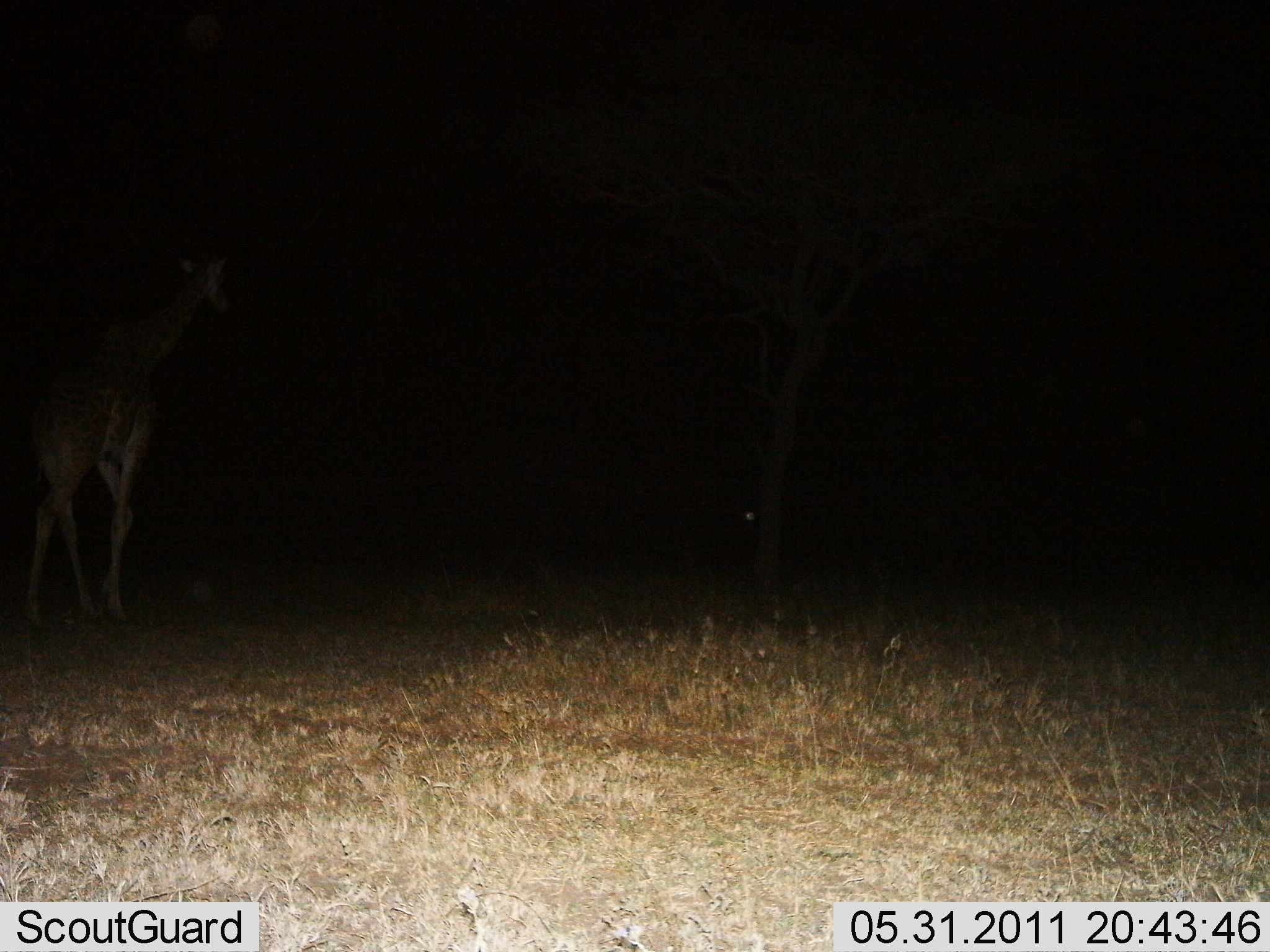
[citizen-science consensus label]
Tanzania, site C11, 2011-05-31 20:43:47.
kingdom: Animalia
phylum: Chordata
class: Mammalia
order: Artiodactyla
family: Giraffidae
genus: Giraffa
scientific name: Giraffa camelopardalis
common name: giraffe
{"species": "giraffe (Giraffa camelopardalis)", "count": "1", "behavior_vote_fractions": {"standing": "33%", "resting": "0%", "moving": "67%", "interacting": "0%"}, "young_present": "0%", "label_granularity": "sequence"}